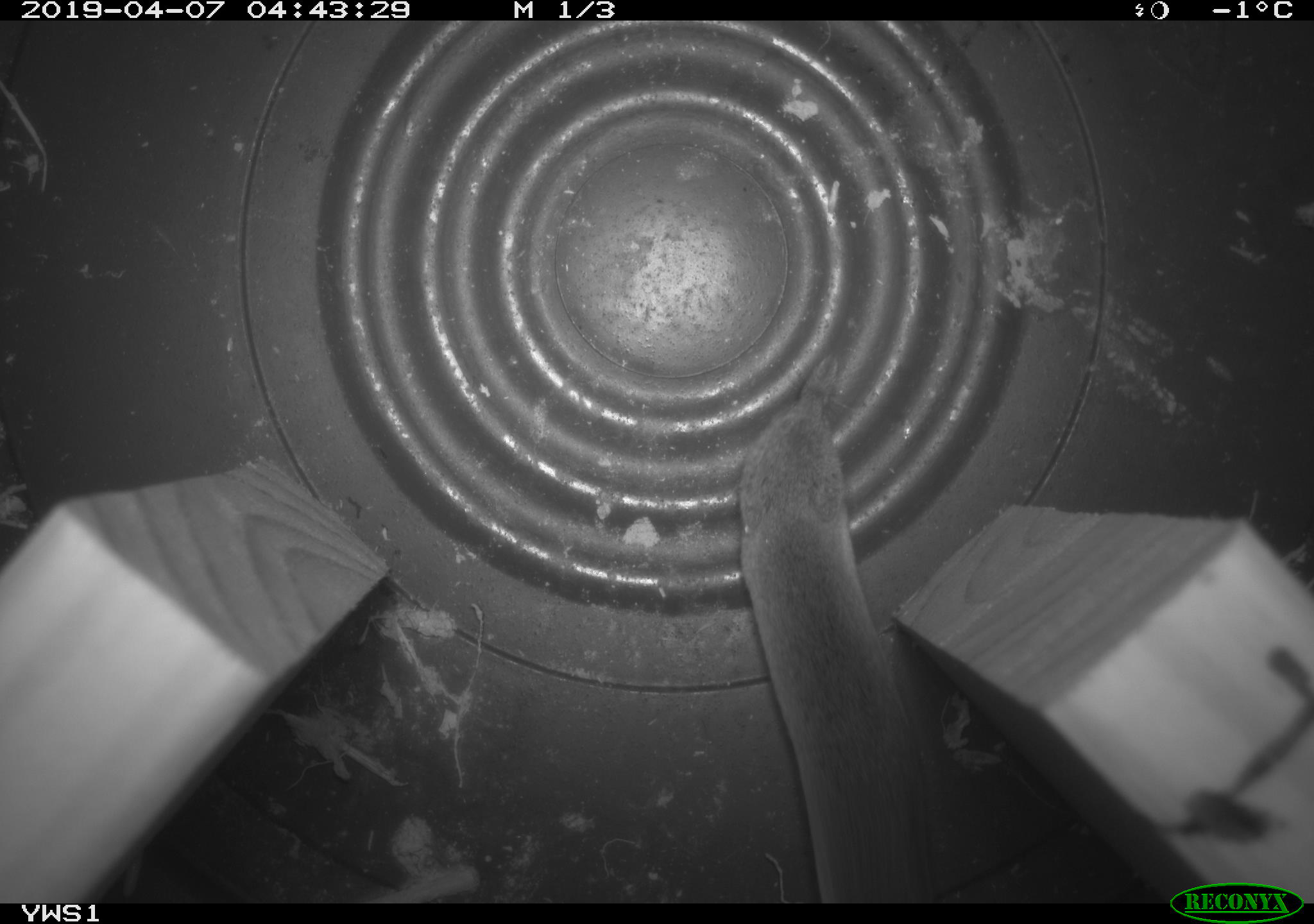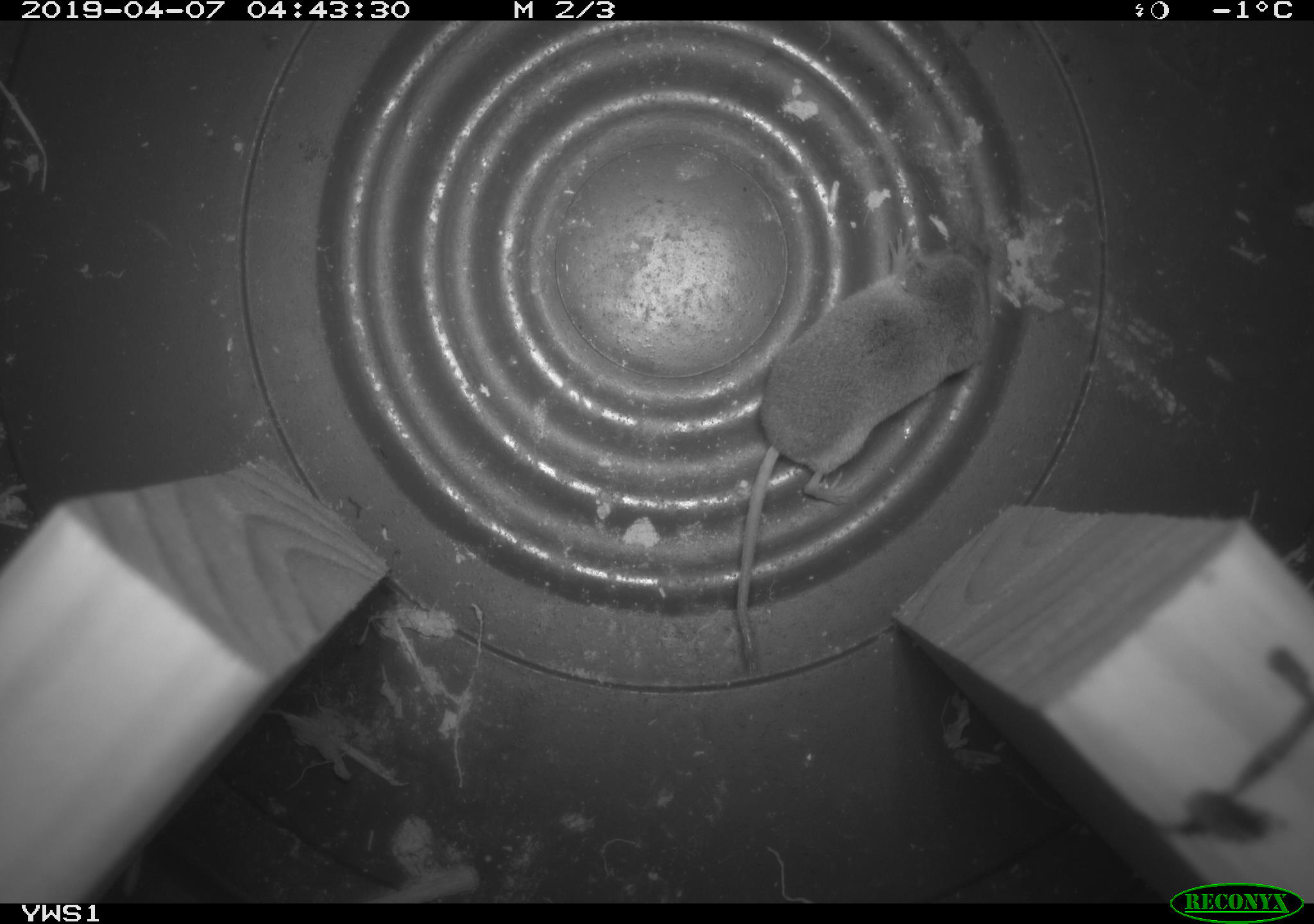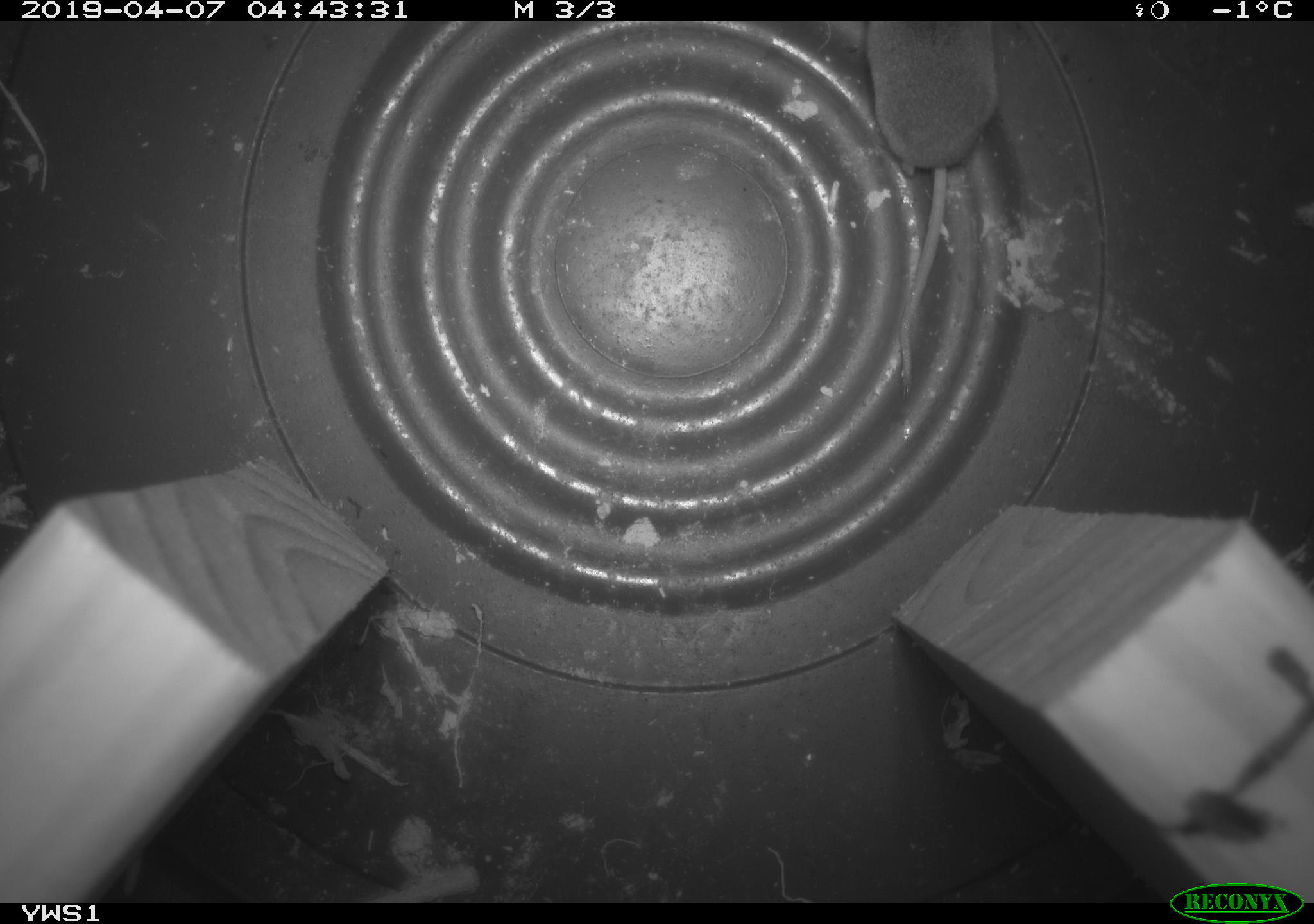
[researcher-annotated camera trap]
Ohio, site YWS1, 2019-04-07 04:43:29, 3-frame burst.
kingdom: Animalia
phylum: Chordata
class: Mammalia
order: Eulipotyphla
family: Soricidae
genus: Sorex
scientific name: Sorex cinereus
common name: masked shrew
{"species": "masked shrew (Sorex cinereus)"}